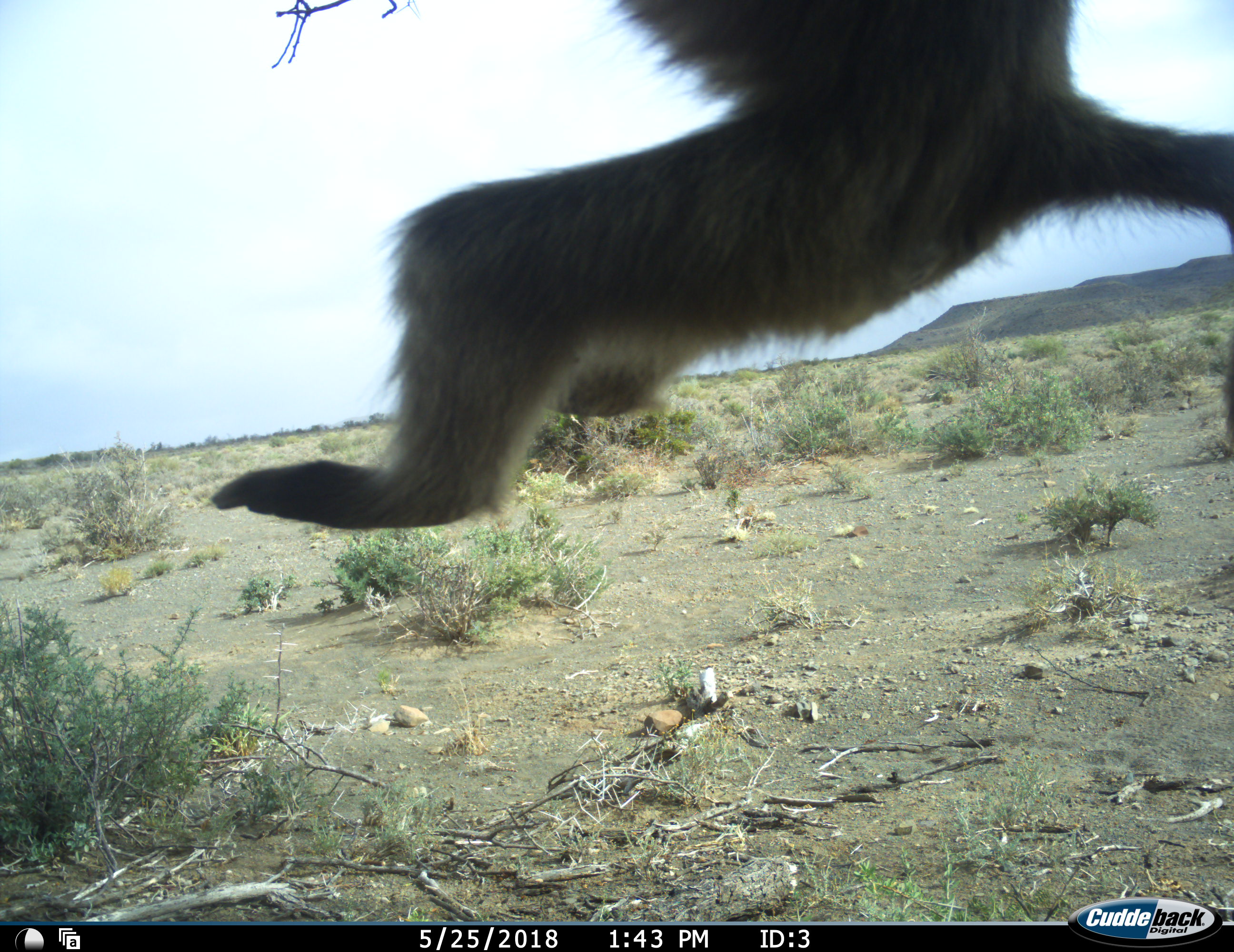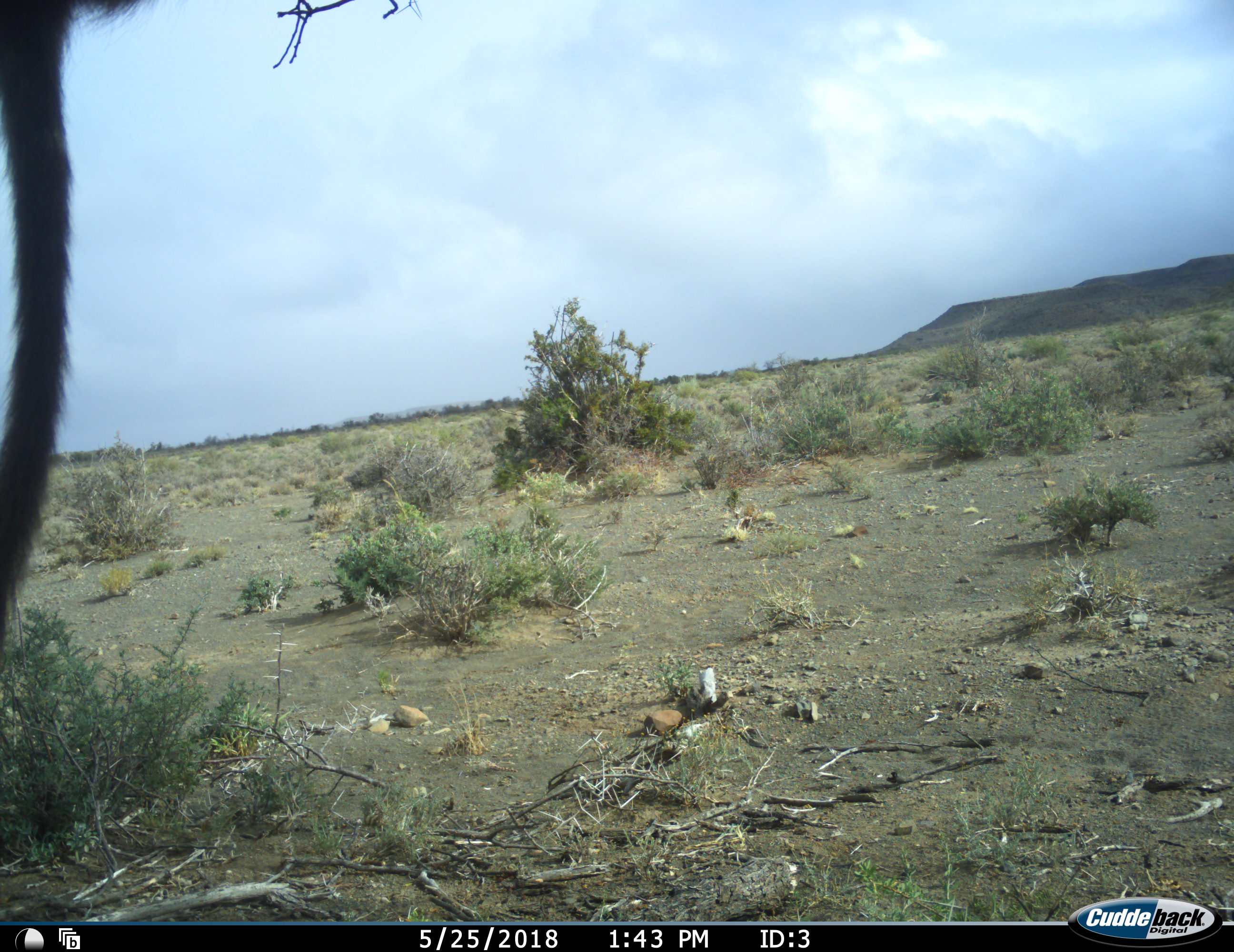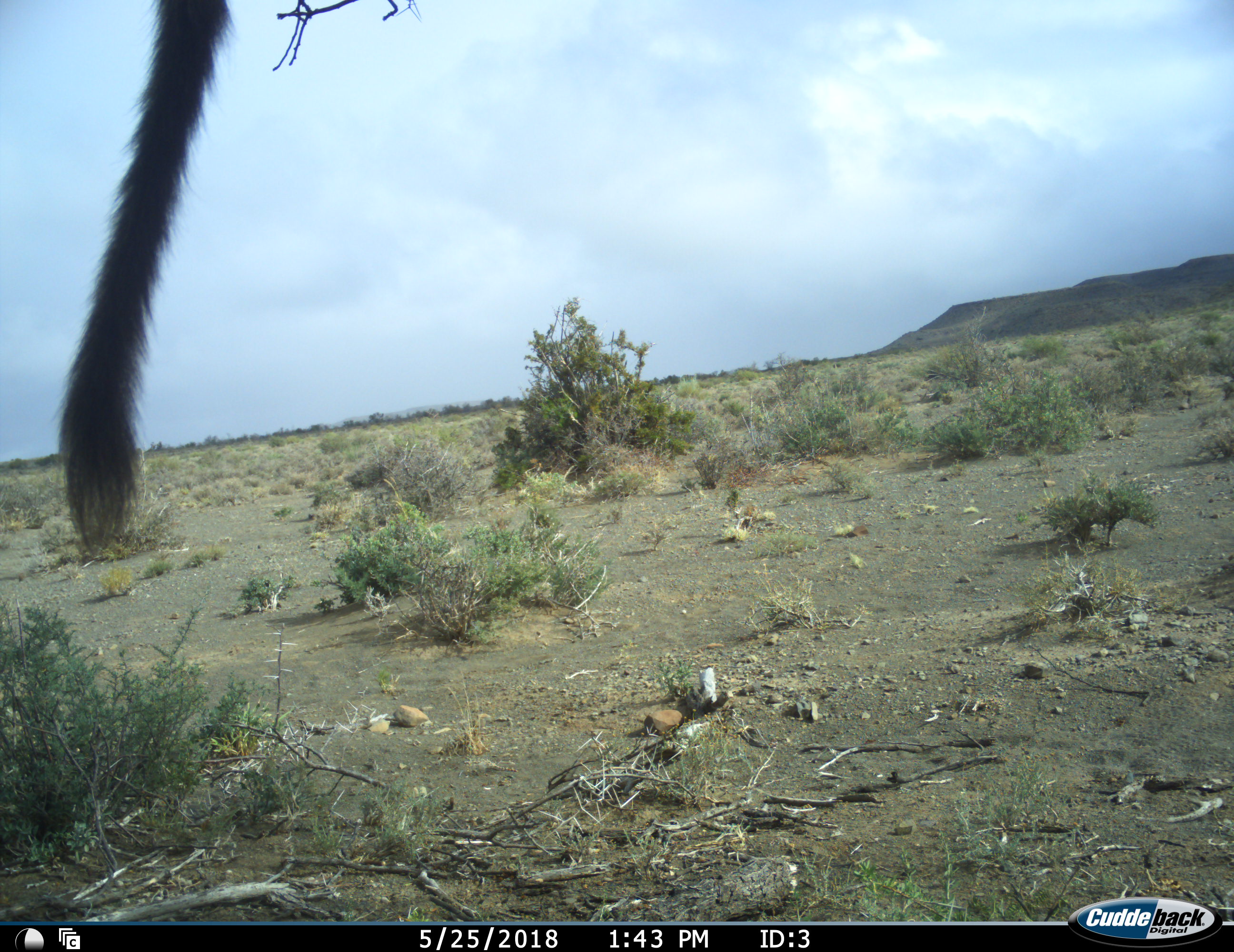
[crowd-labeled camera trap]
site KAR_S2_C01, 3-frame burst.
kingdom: Animalia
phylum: Chordata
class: Mammalia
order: Primates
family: Cercopithecidae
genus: Chlorocebus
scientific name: Chlorocebus pygerythrus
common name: vervet monkey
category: monkeyvervet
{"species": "monkeyvervet (vervet monkey) (Chlorocebus pygerythrus)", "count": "1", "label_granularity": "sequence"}